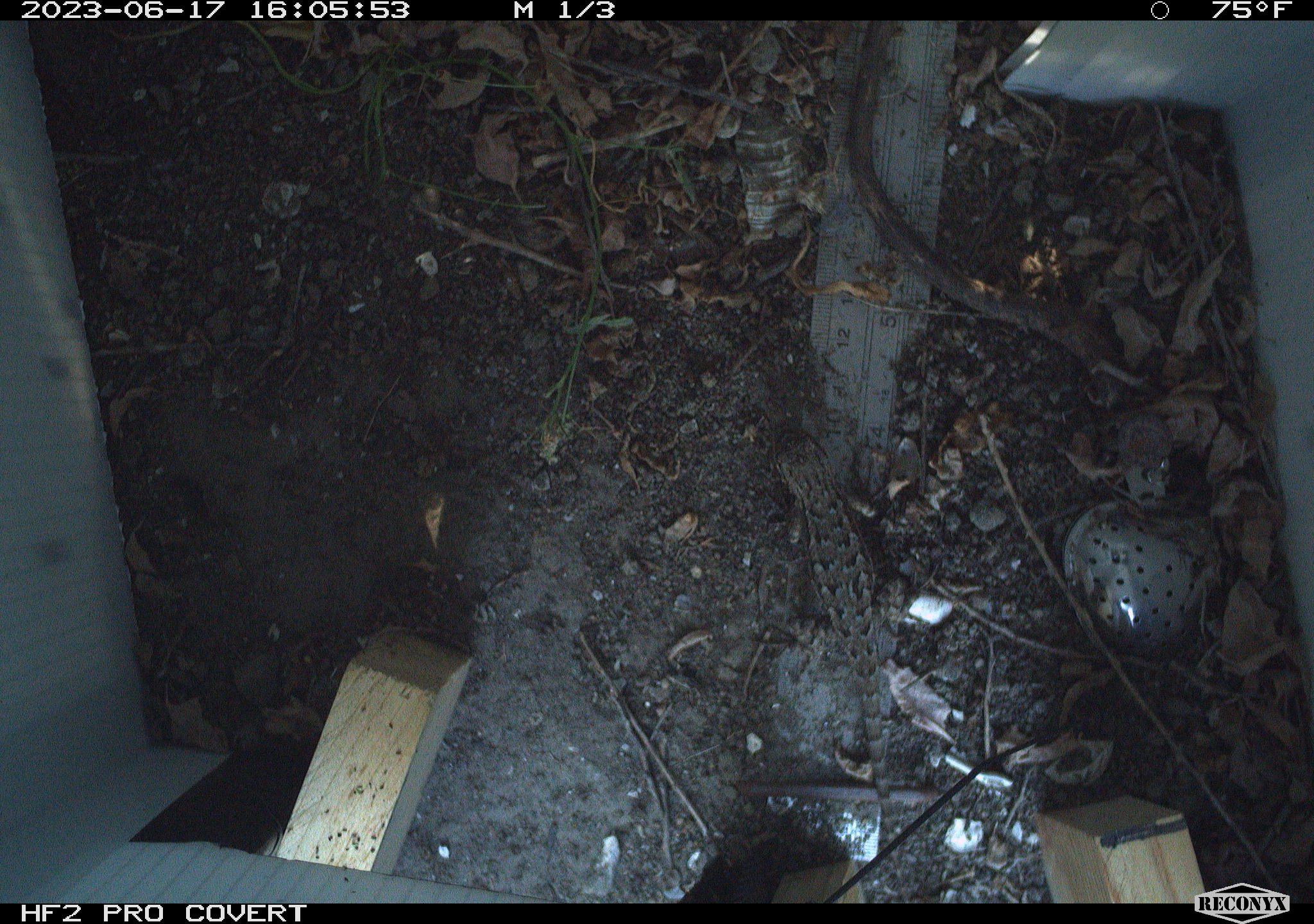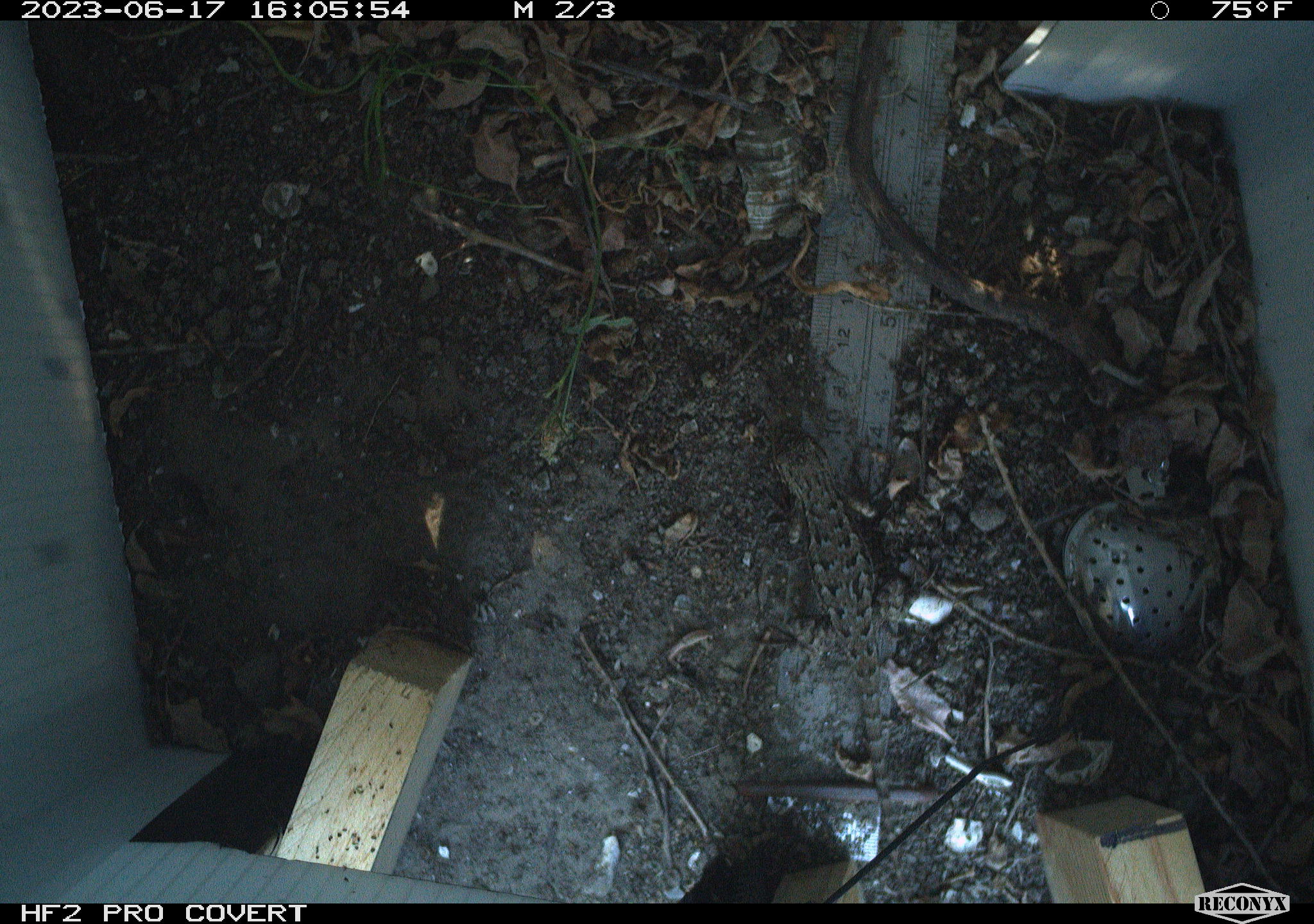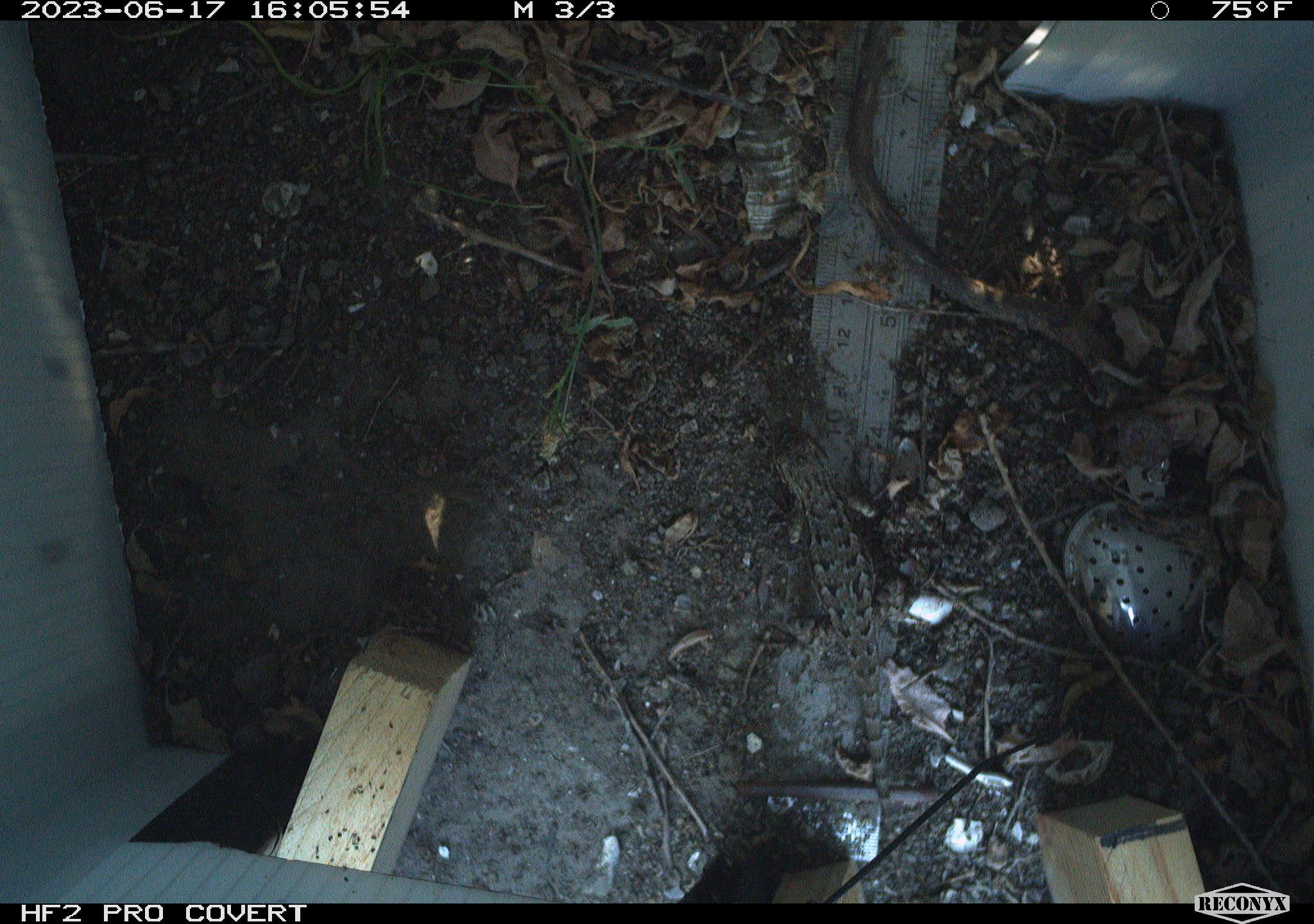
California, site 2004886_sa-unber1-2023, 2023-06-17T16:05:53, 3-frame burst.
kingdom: Animalia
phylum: Chordata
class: Reptilia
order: Squamata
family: Phrynosomatidae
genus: Sceloporus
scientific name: Sceloporus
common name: spiny lizards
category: sceloporus species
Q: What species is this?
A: Sceloporus species (spiny lizards) (Sceloporus).